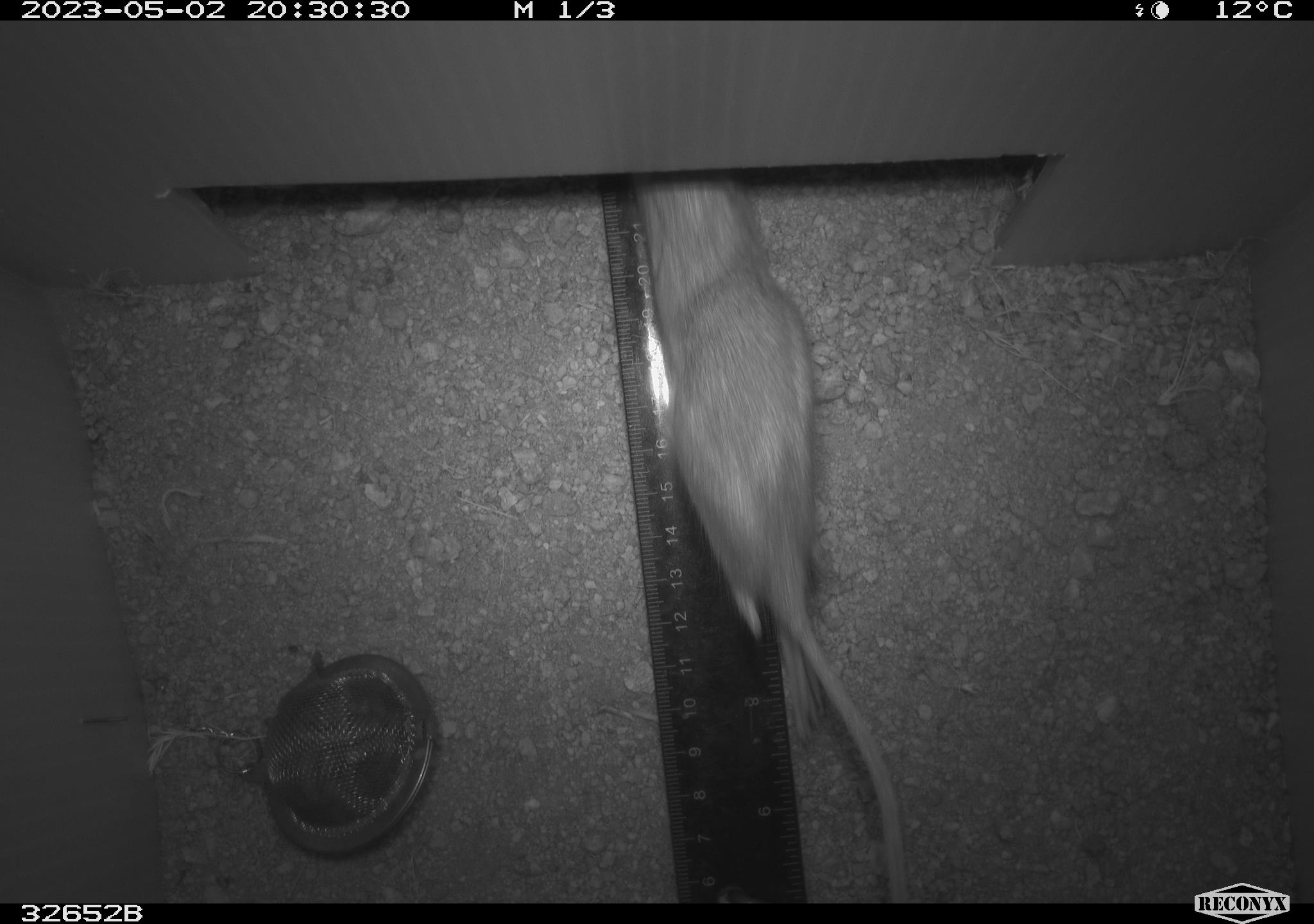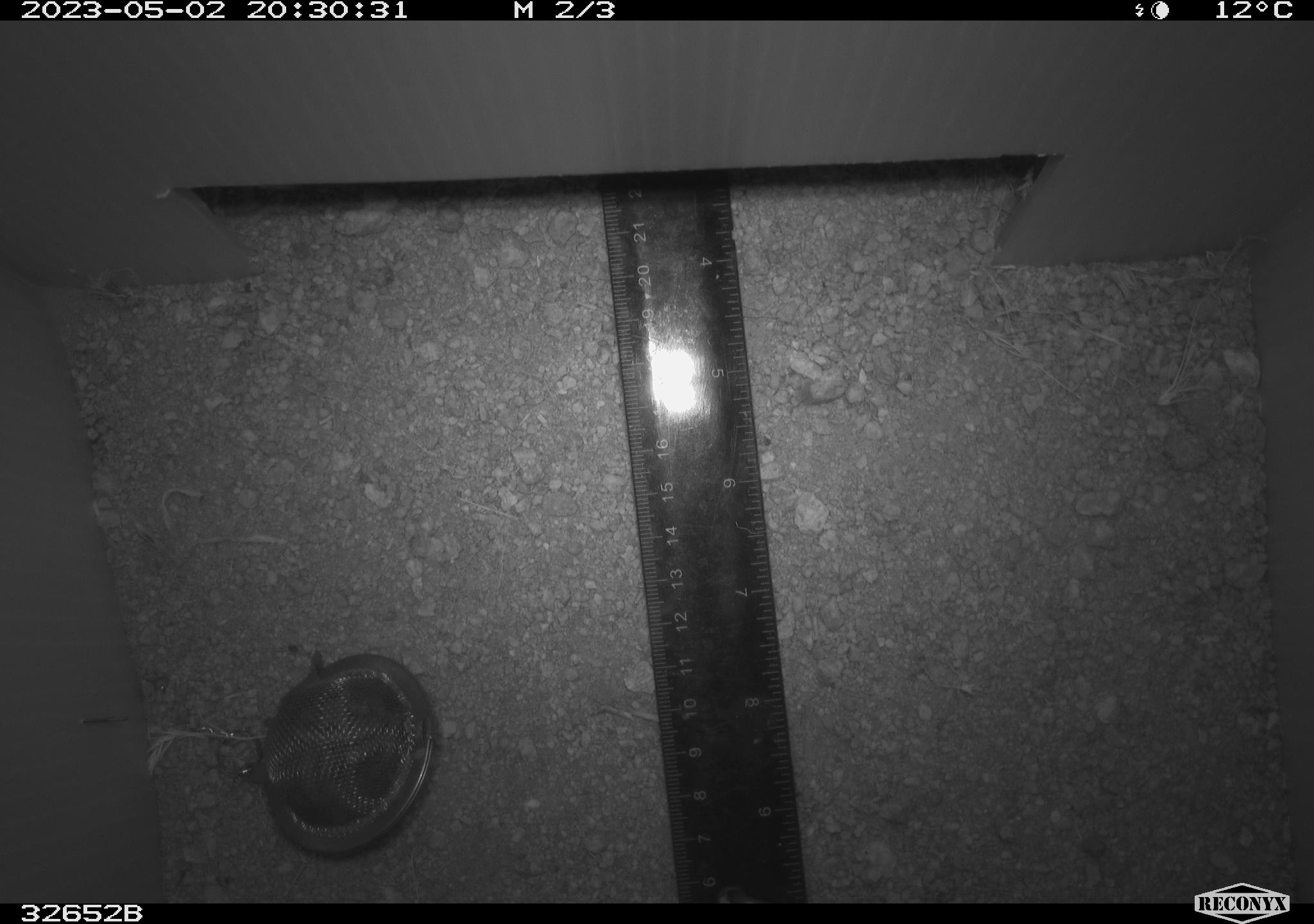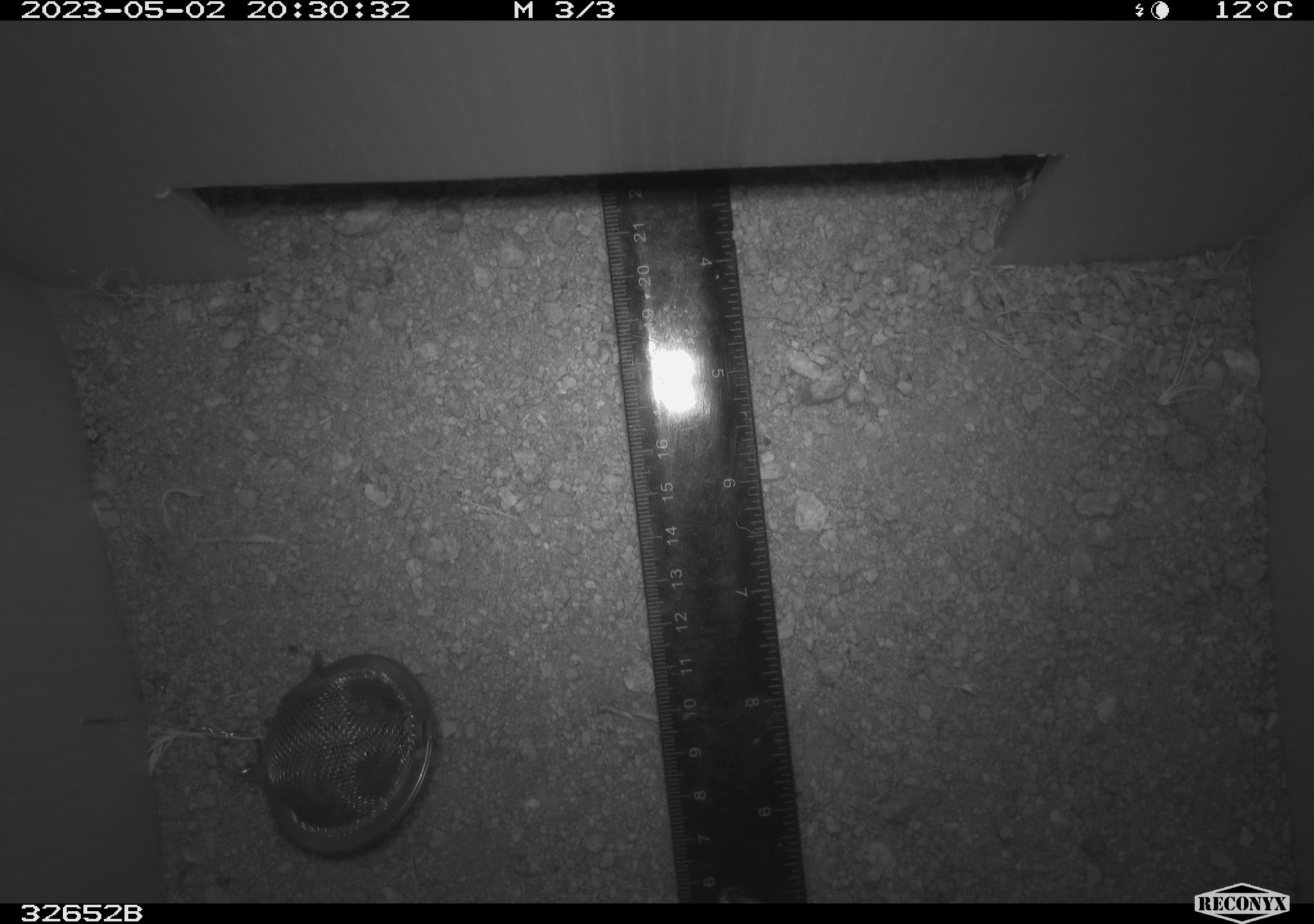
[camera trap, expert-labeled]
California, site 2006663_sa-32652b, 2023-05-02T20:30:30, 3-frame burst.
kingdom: Animalia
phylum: Chordata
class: Mammalia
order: Rodentia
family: Heteromyidae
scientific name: Heteromyidae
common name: kangaroo rats and pocket mice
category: heteromyidae family